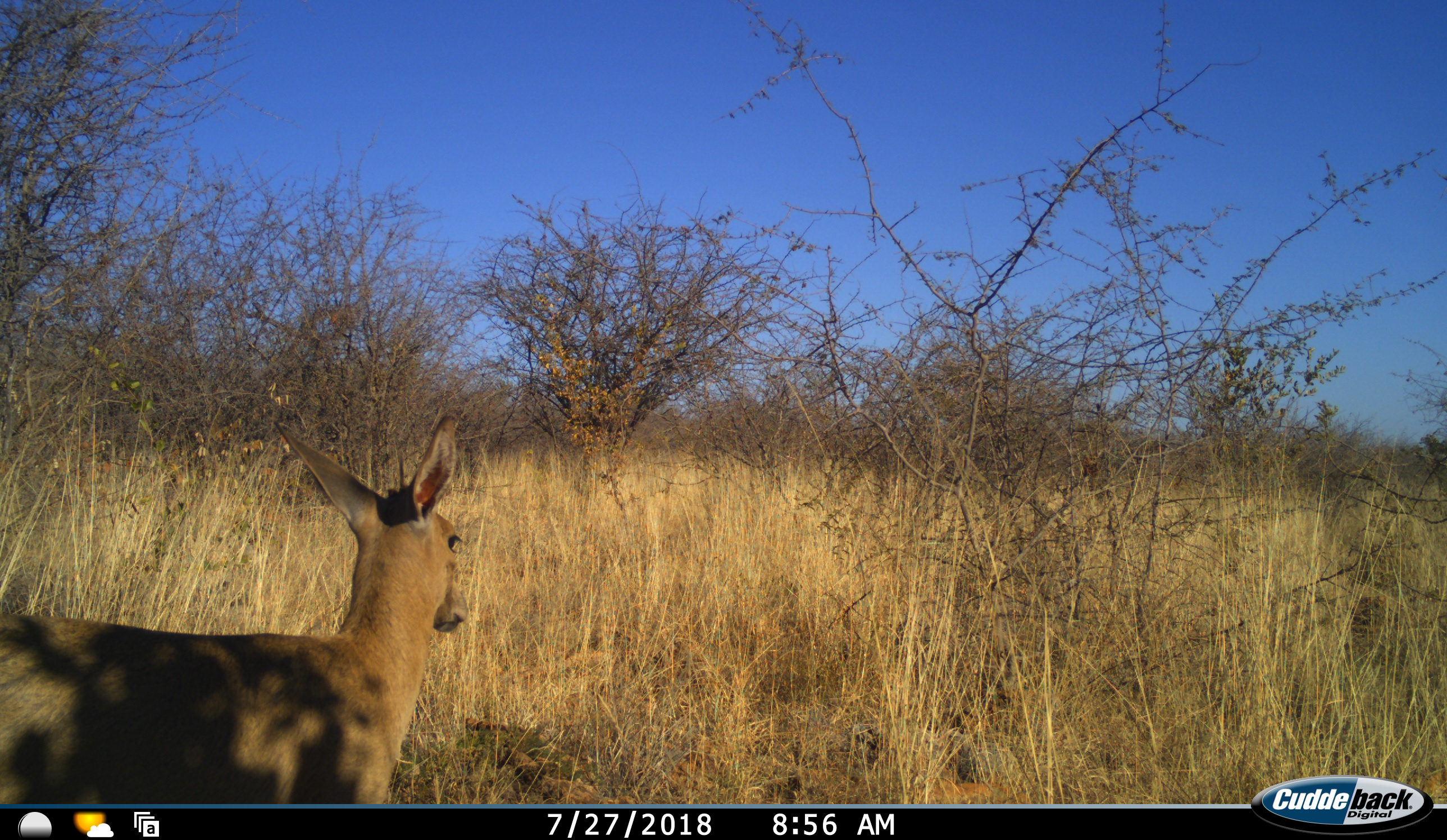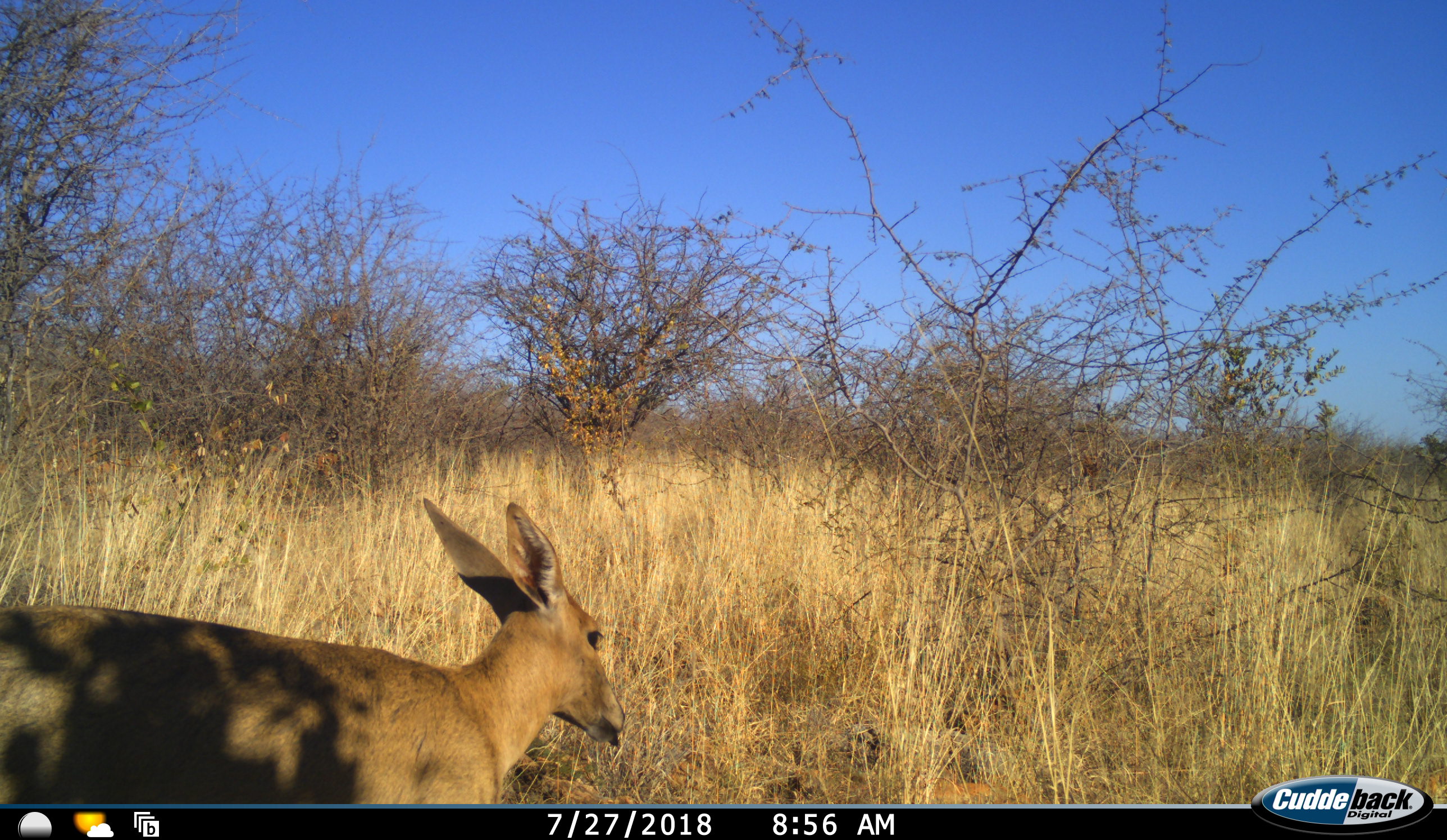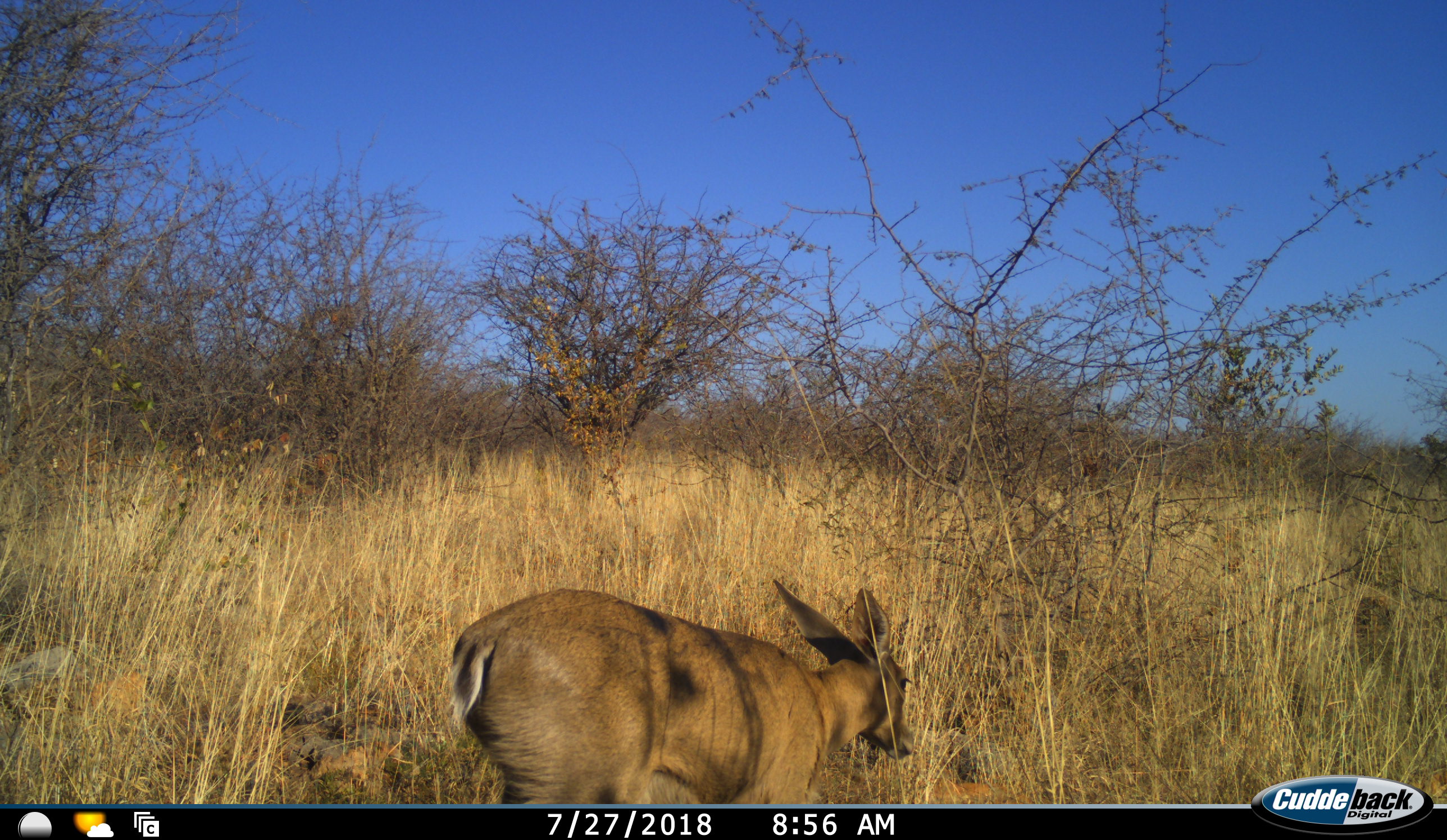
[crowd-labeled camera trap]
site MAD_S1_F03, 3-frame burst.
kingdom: Animalia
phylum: Chordata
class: Mammalia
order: Artiodactyla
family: Bovidae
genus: Redunca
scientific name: Redunca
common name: reedbuck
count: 1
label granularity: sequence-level